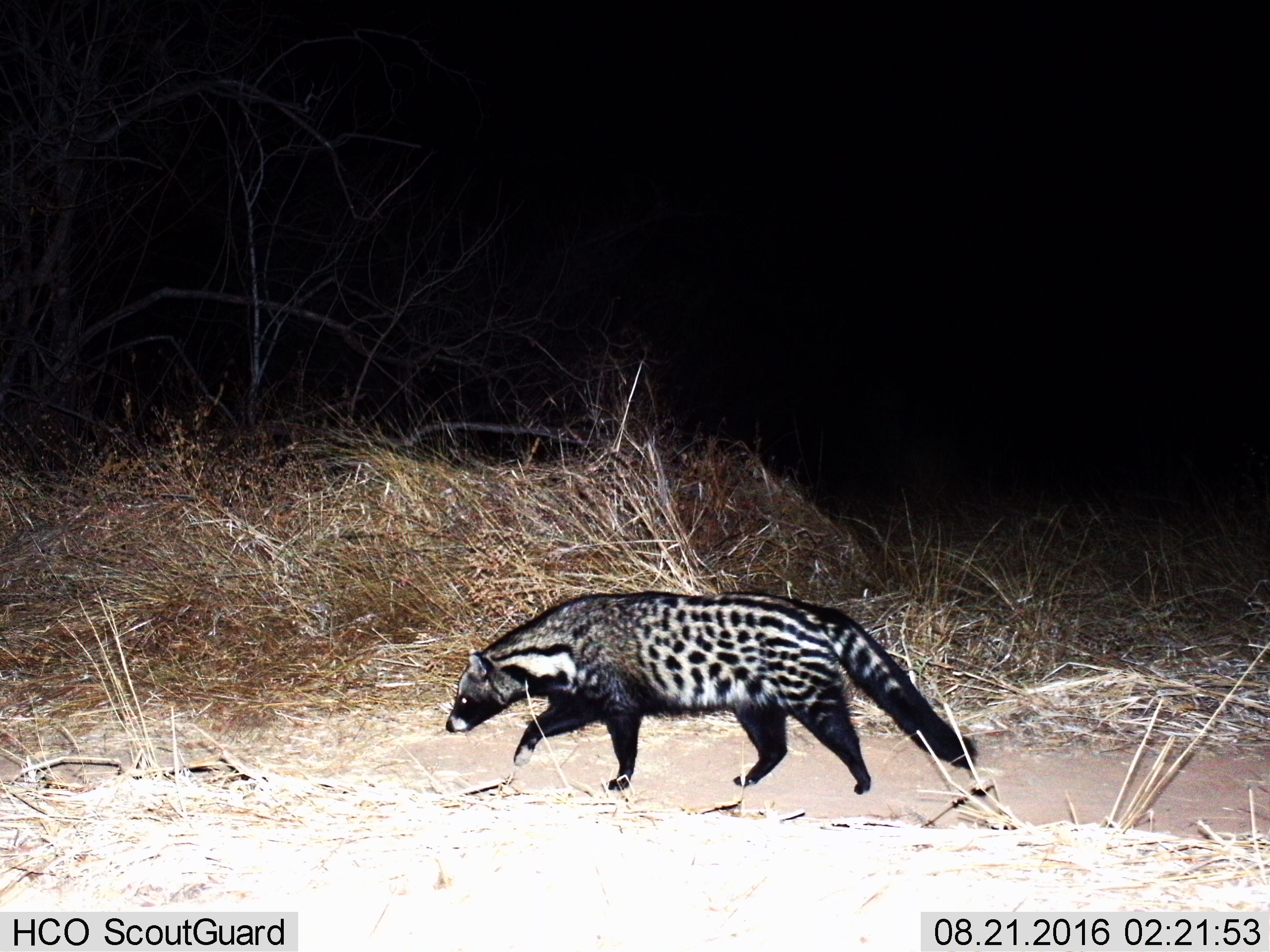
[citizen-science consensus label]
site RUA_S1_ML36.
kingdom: Animalia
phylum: Chordata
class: Mammalia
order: Carnivora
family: Viverridae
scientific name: Viverridae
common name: civet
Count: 1.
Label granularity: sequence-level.